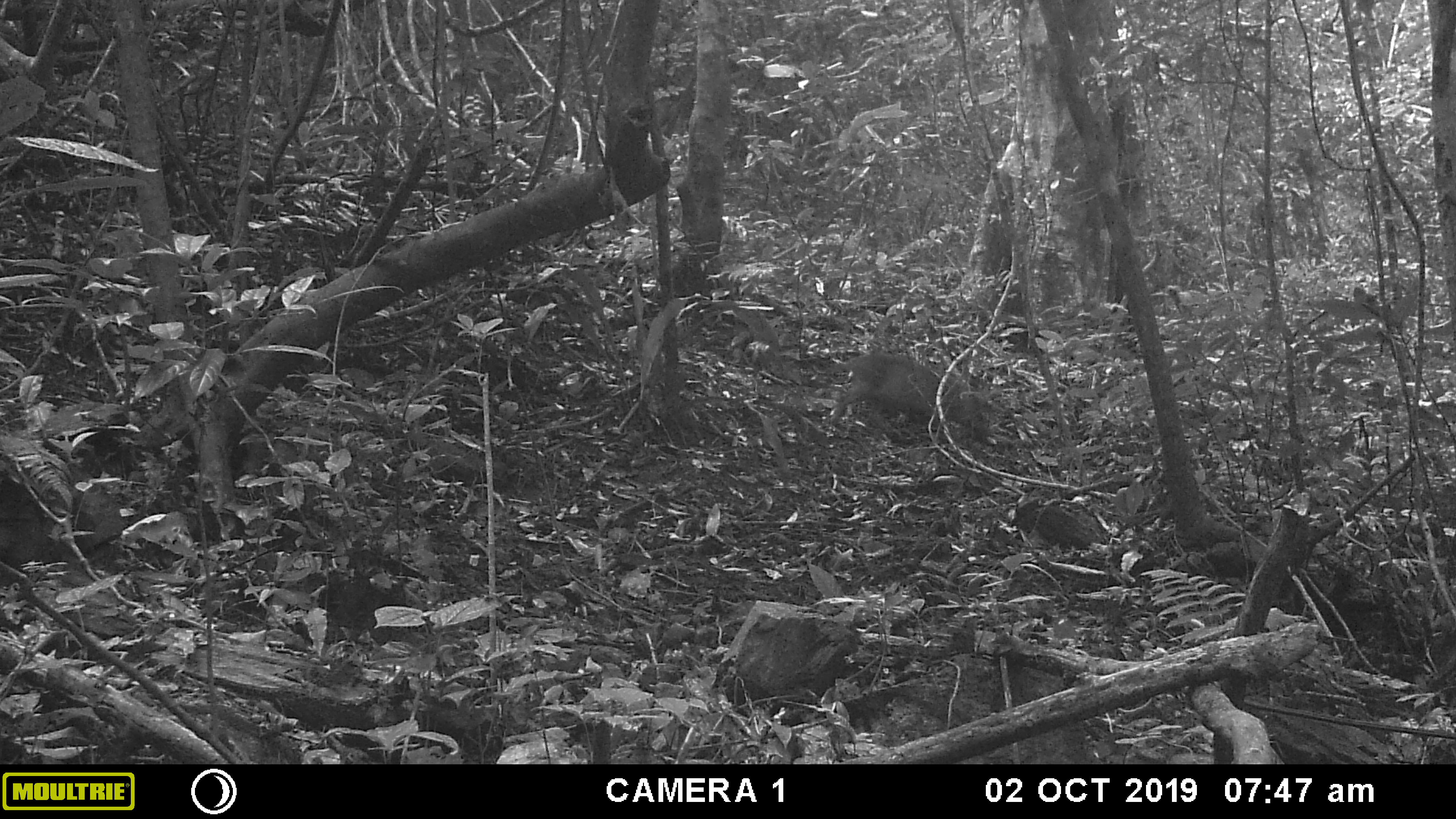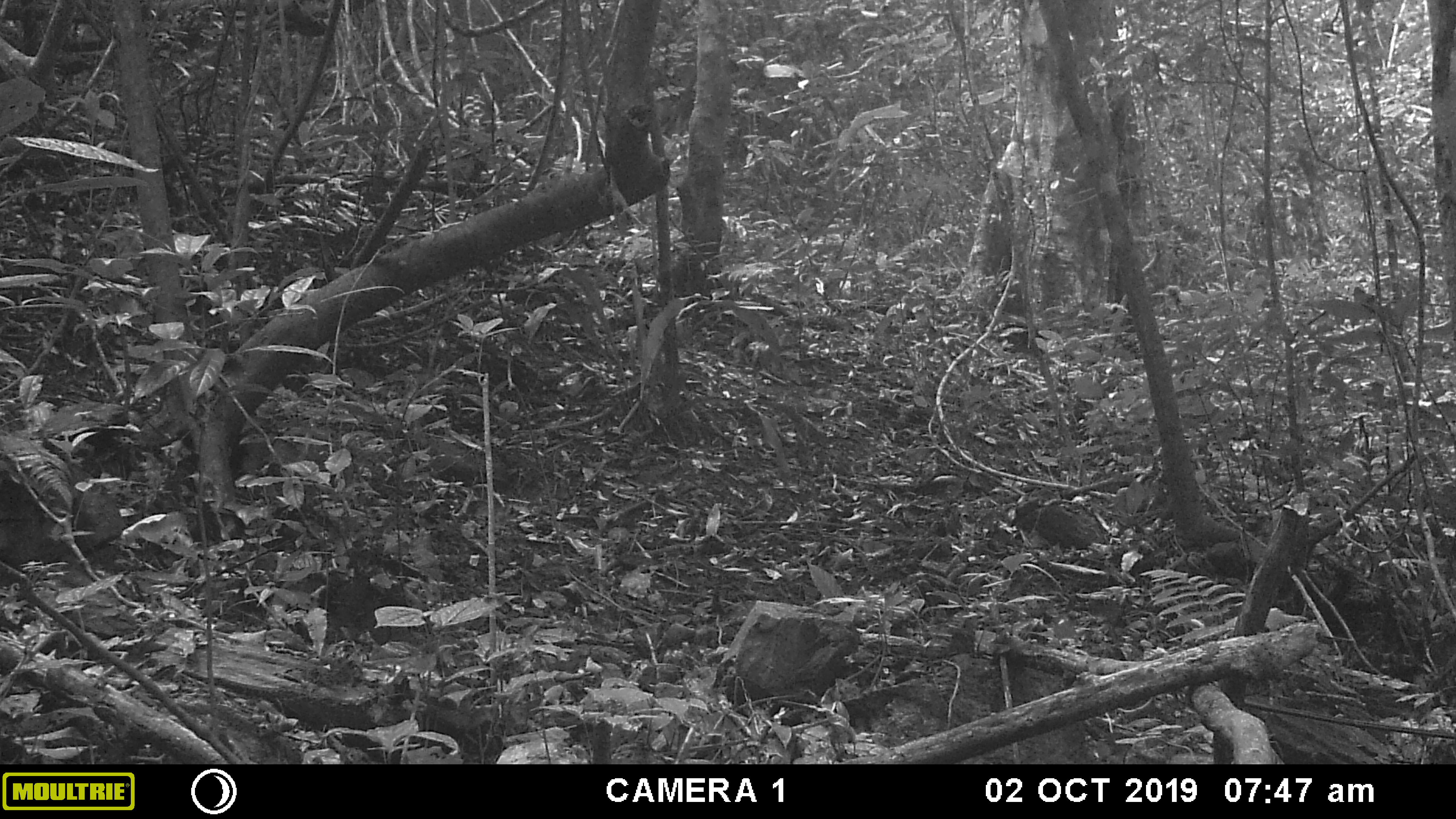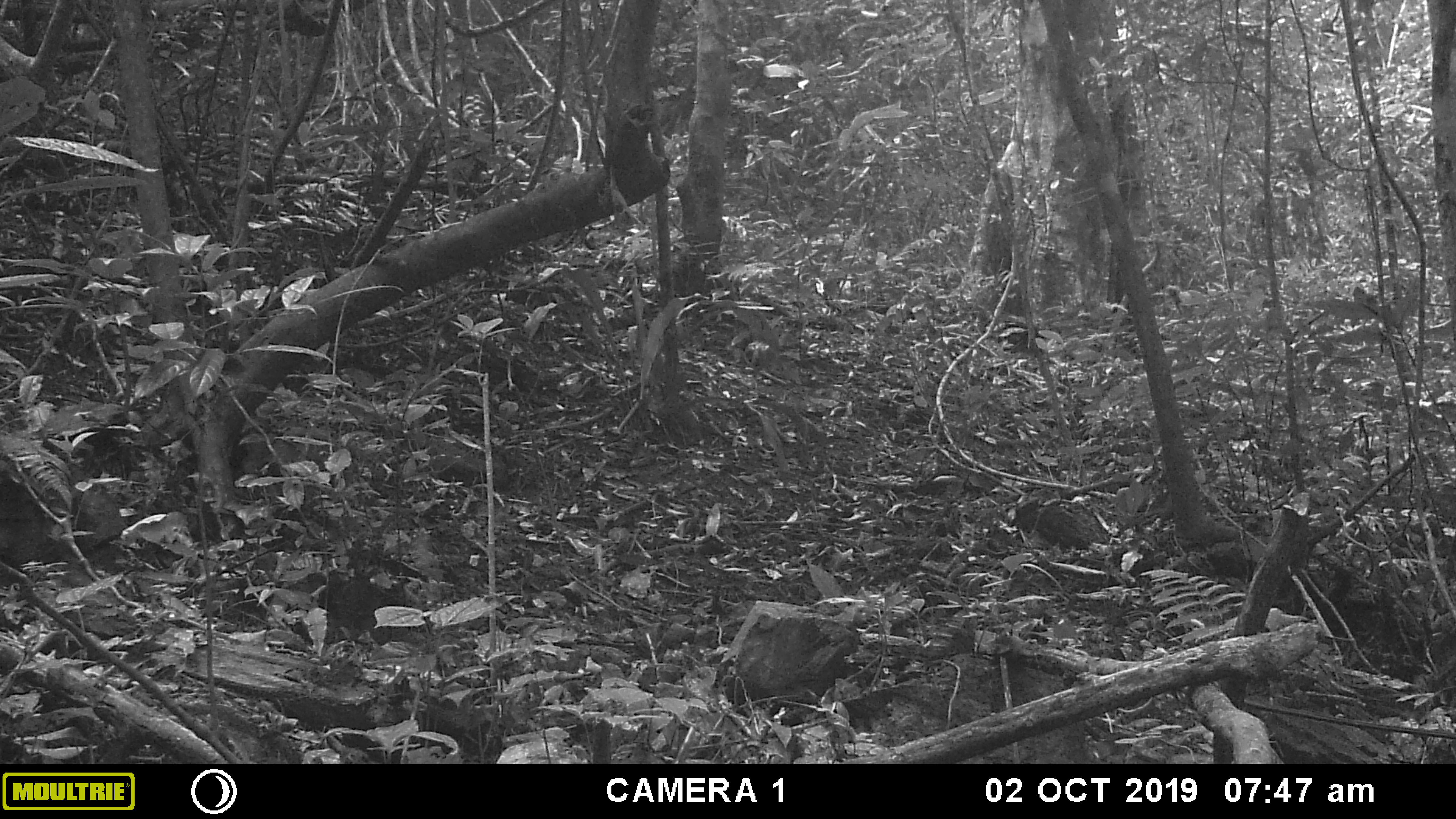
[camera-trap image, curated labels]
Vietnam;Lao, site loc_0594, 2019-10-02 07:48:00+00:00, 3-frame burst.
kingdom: Animalia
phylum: Chordata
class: Mammalia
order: Artiodactyla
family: Suidae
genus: Sus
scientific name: Sus scrofa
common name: eurasian wild pig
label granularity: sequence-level